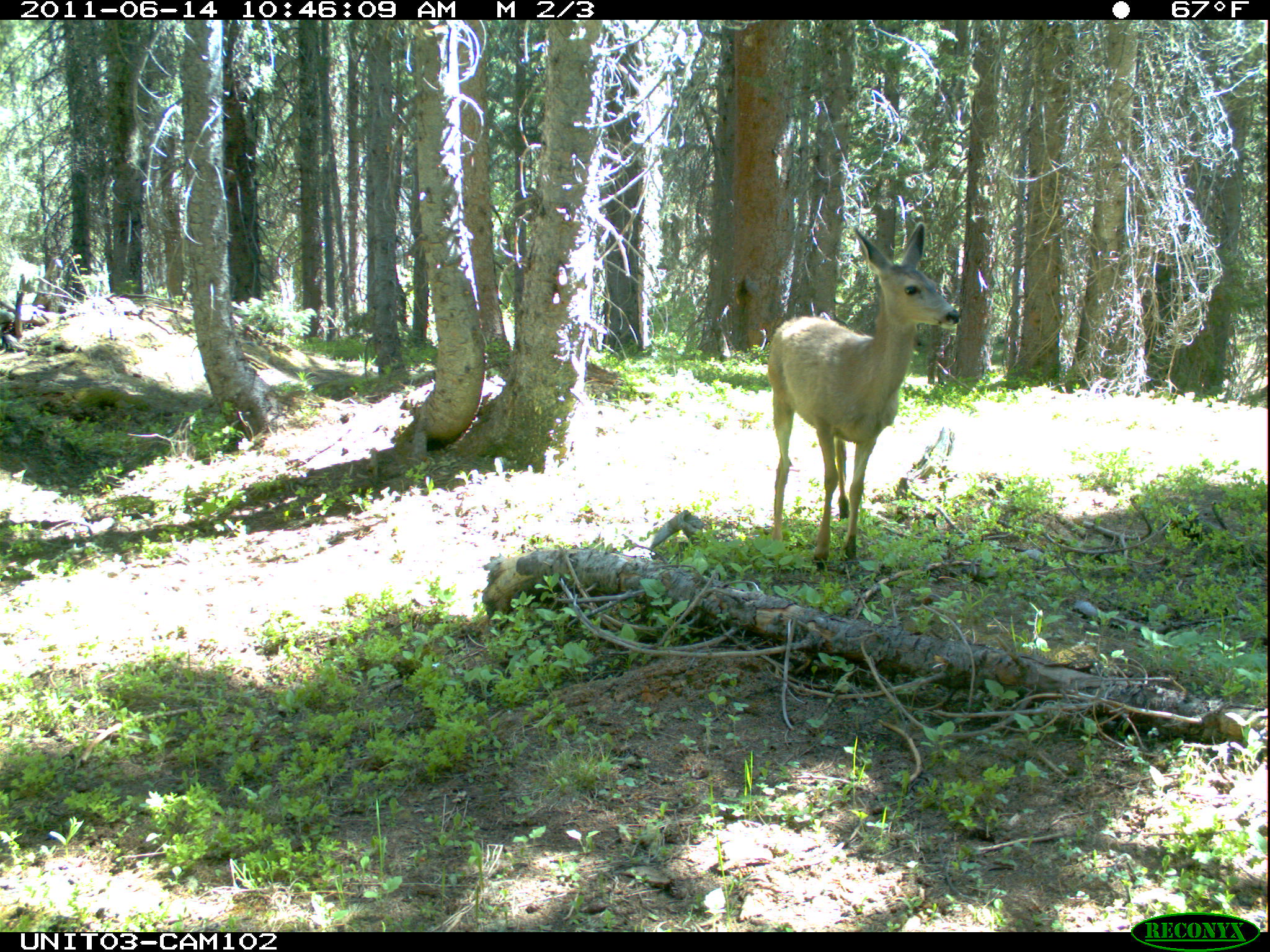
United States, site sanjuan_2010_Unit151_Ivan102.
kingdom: Animalia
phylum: Chordata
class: Mammalia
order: Artiodactyla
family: Cervidae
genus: Odocoileus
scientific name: Odocoileus hemionus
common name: mule deer